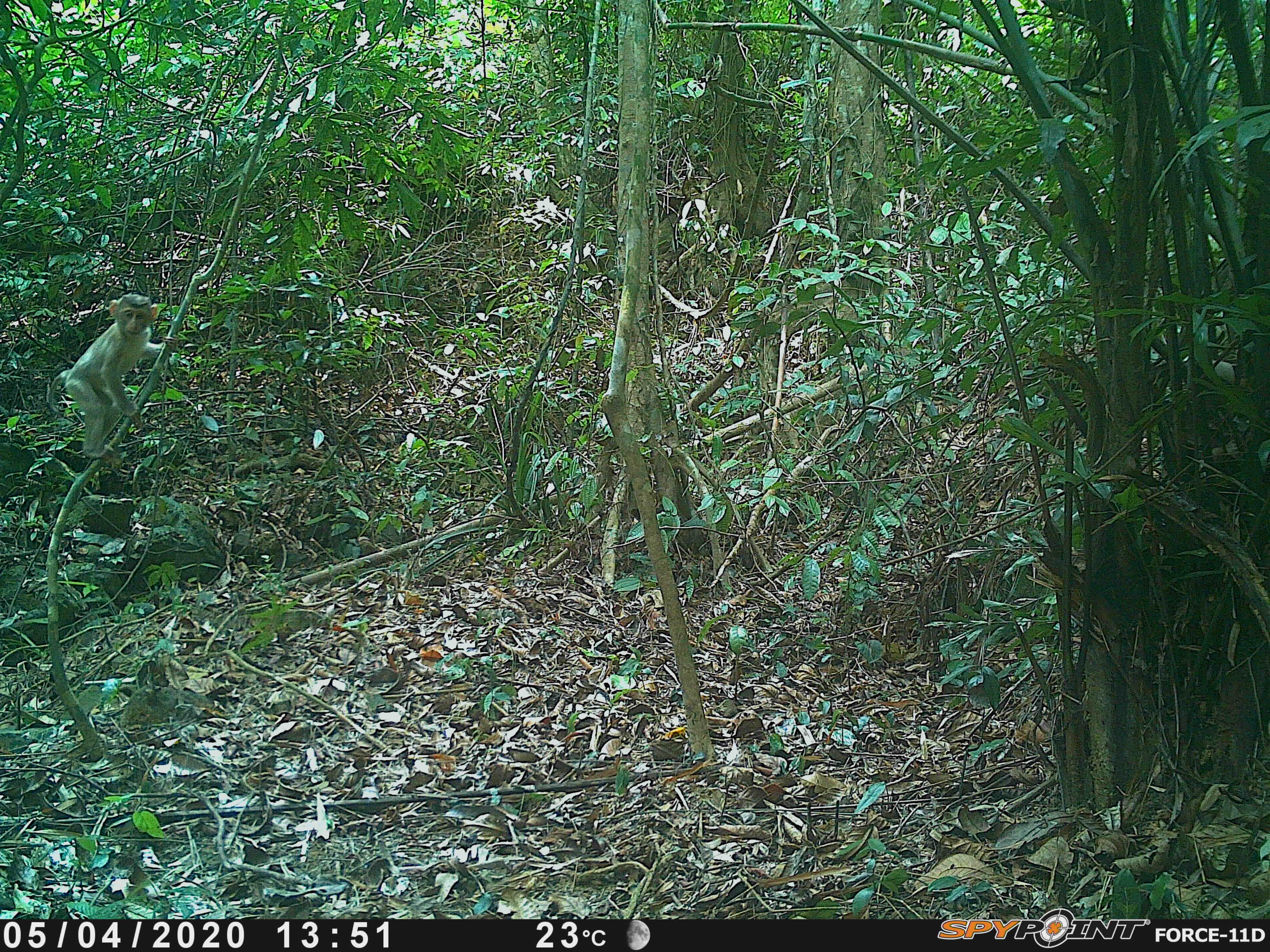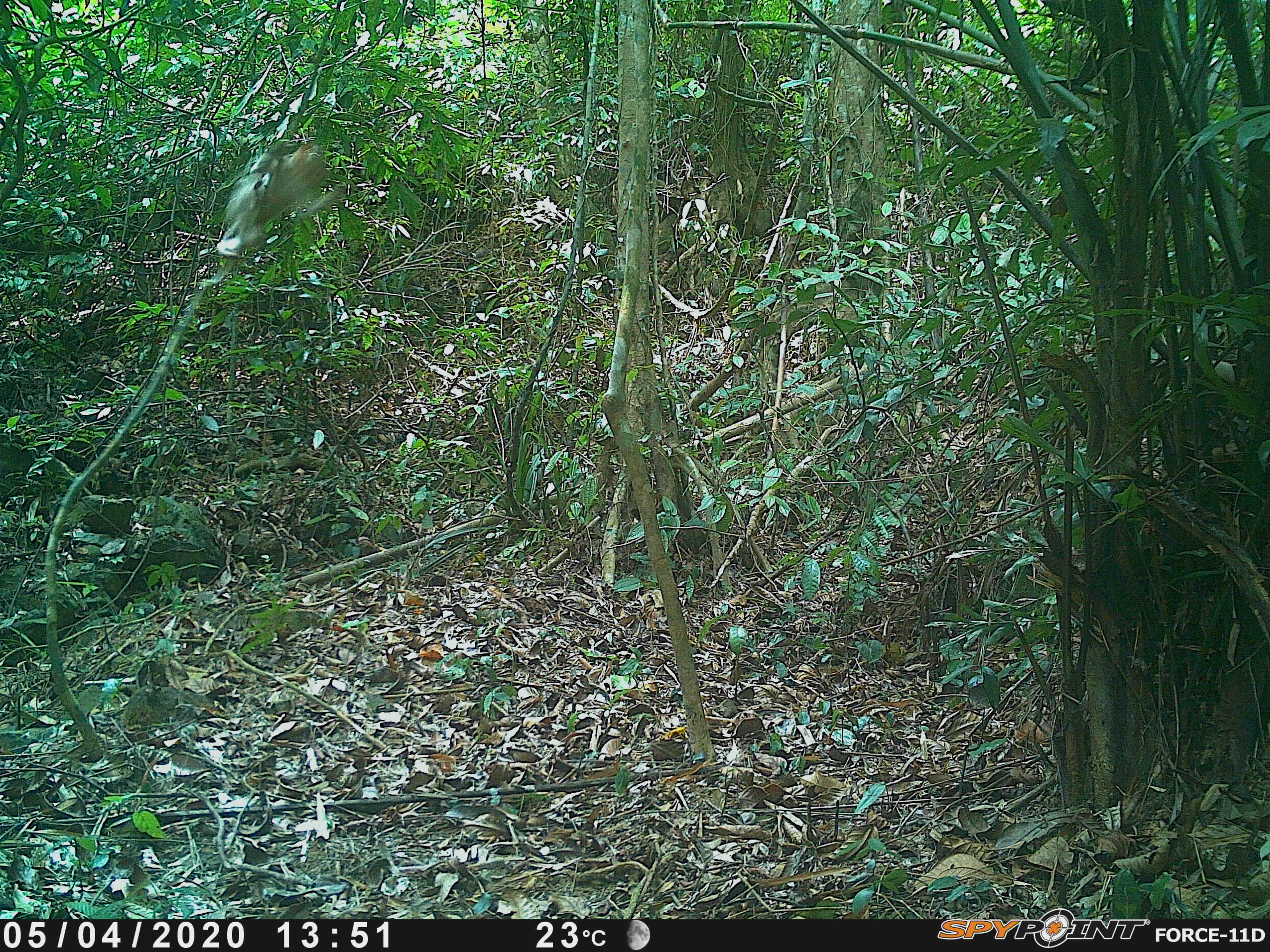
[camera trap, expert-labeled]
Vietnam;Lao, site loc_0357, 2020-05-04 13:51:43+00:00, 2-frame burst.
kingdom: Animalia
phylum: Chordata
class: Mammalia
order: Primates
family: Cercopithecidae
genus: Macaca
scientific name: Macaca nemestrina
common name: pig-tailed macaque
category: pig tailed macaque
Pig tailed macaque (pig-tailed macaque) (Macaca nemestrina). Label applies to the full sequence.